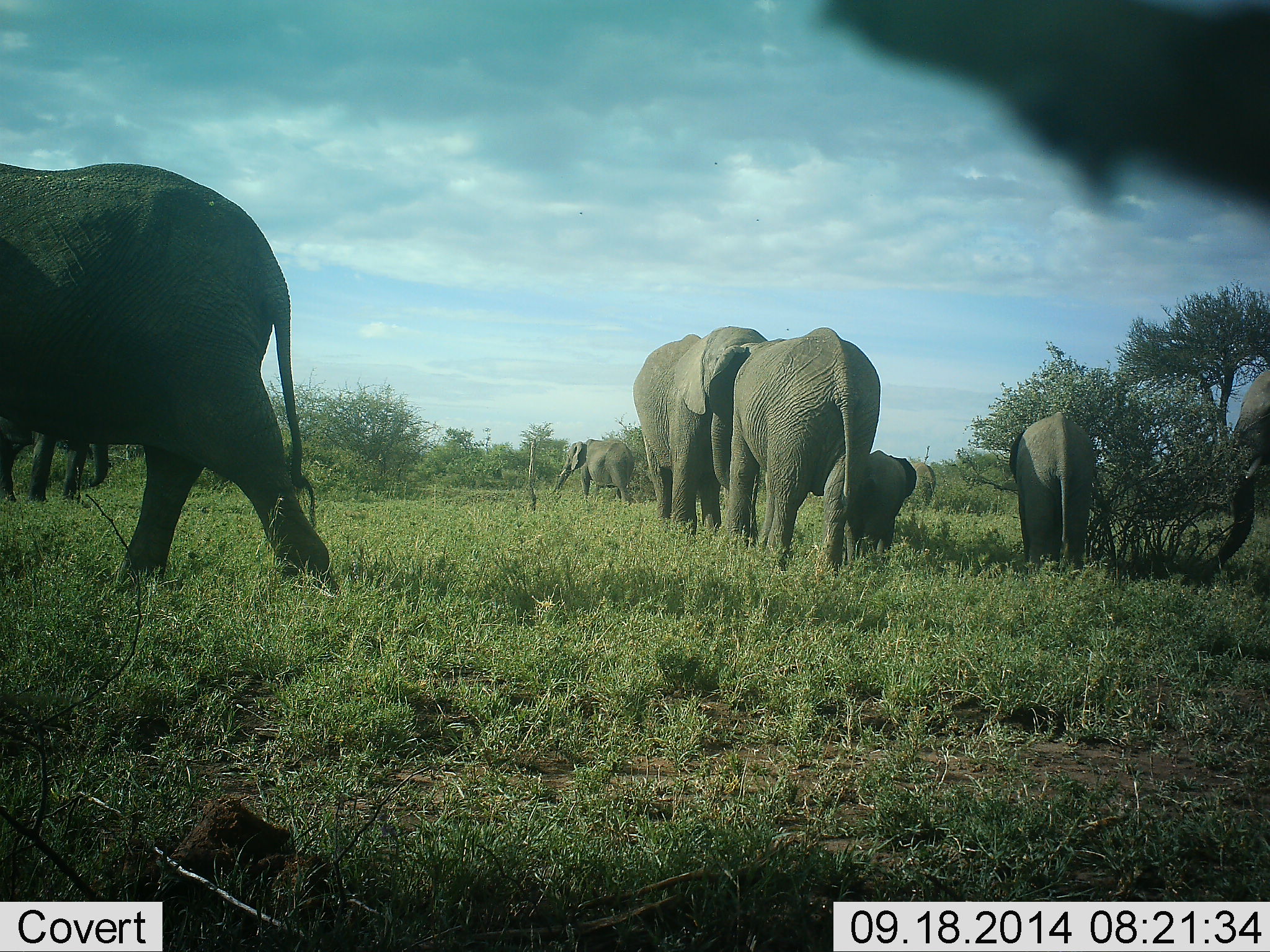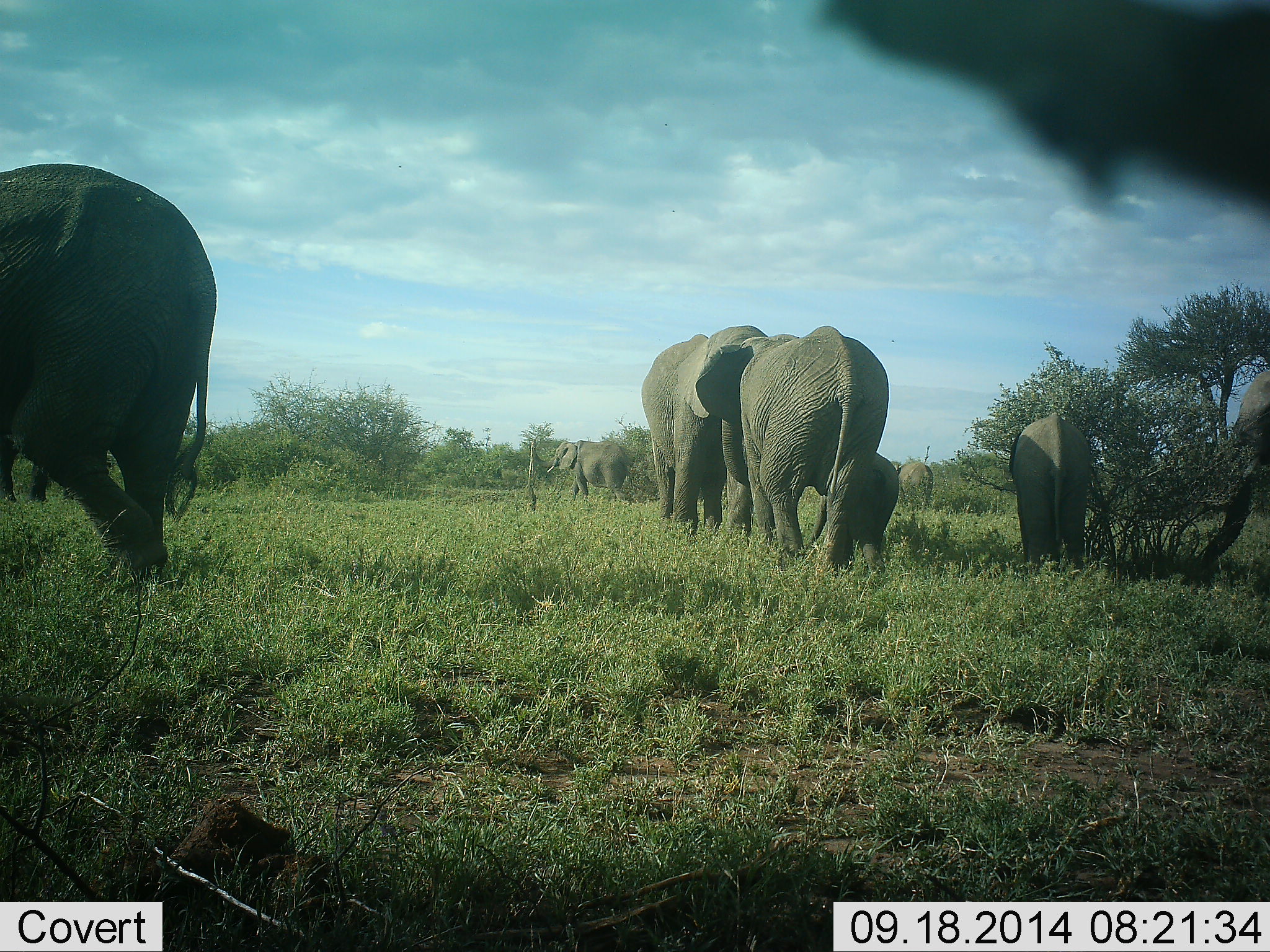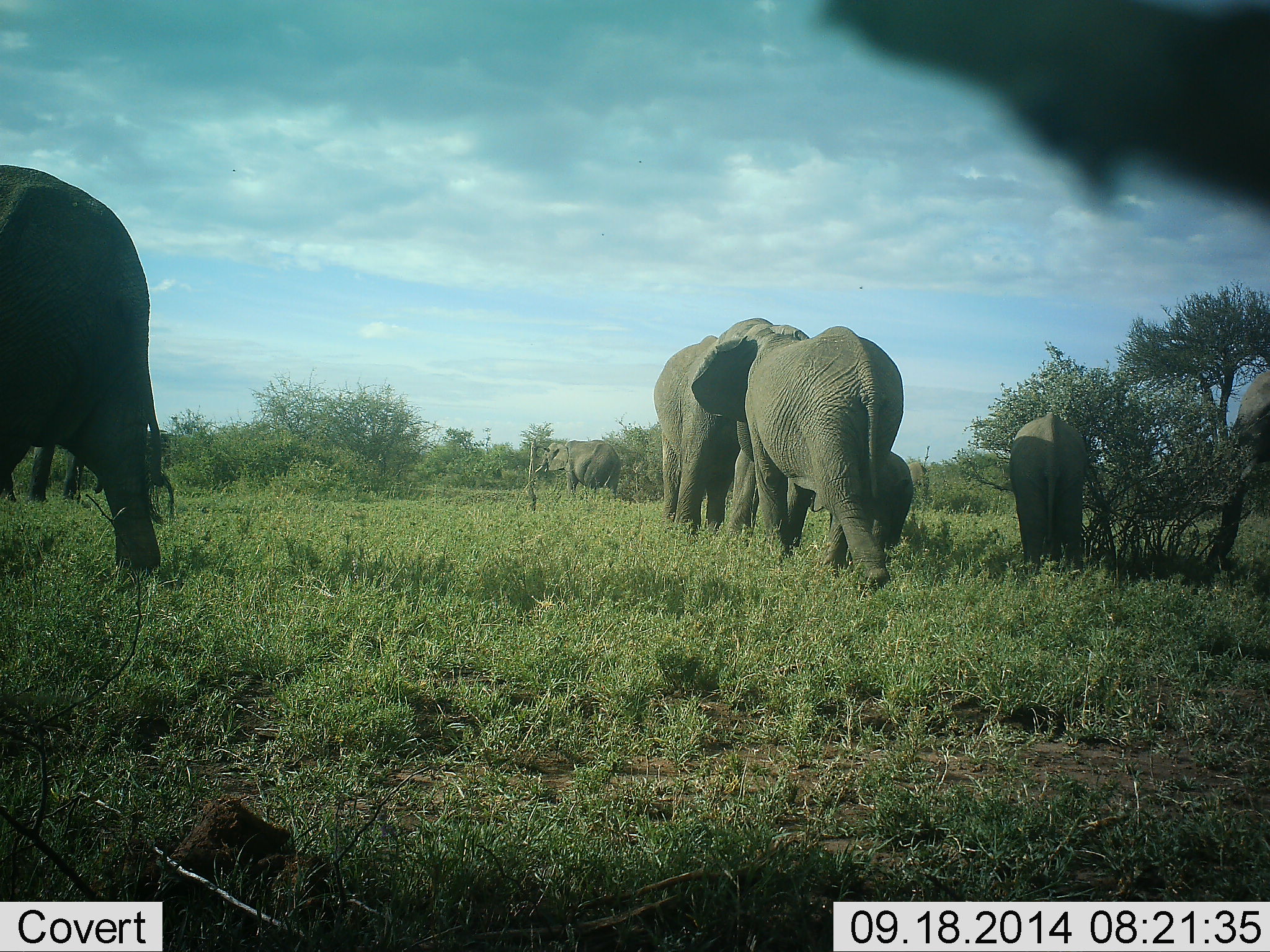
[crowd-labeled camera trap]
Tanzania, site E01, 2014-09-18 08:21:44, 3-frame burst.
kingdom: Animalia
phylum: Chordata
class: Mammalia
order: Proboscidea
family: Elephantidae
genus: Loxodonta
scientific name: Loxodonta africana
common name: african bush elephant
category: elephant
Elephant (african bush elephant) (Loxodonta africana), count 8. Behavior (volunteer vote fractions): standing 30%, resting 0%, moving 80%, interacting 40%. Young present (vote fraction): 80%. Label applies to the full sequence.